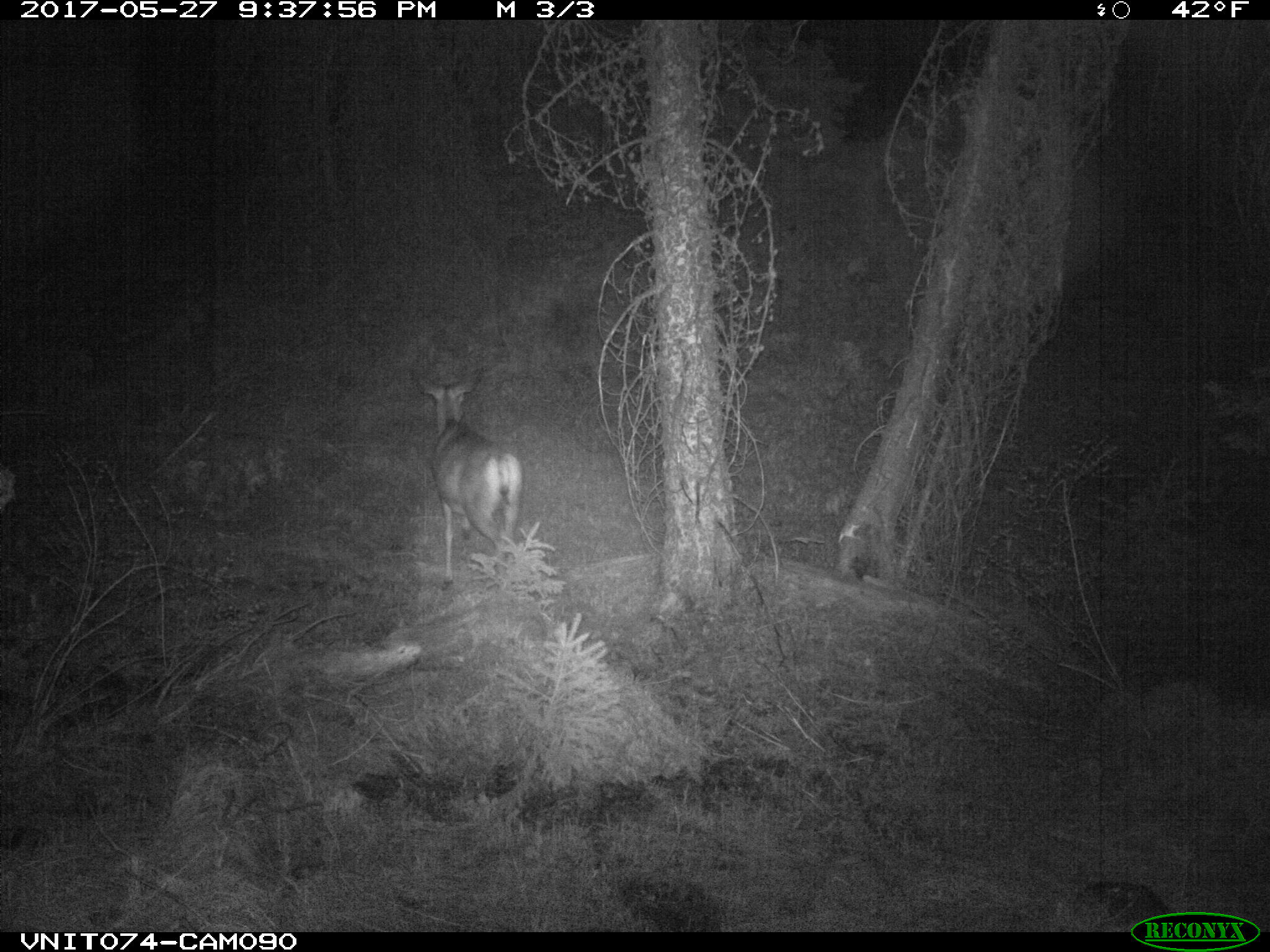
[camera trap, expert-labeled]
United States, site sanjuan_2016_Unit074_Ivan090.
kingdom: Animalia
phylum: Chordata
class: Mammalia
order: Artiodactyla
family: Cervidae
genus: Odocoileus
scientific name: Odocoileus hemionus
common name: mule deer